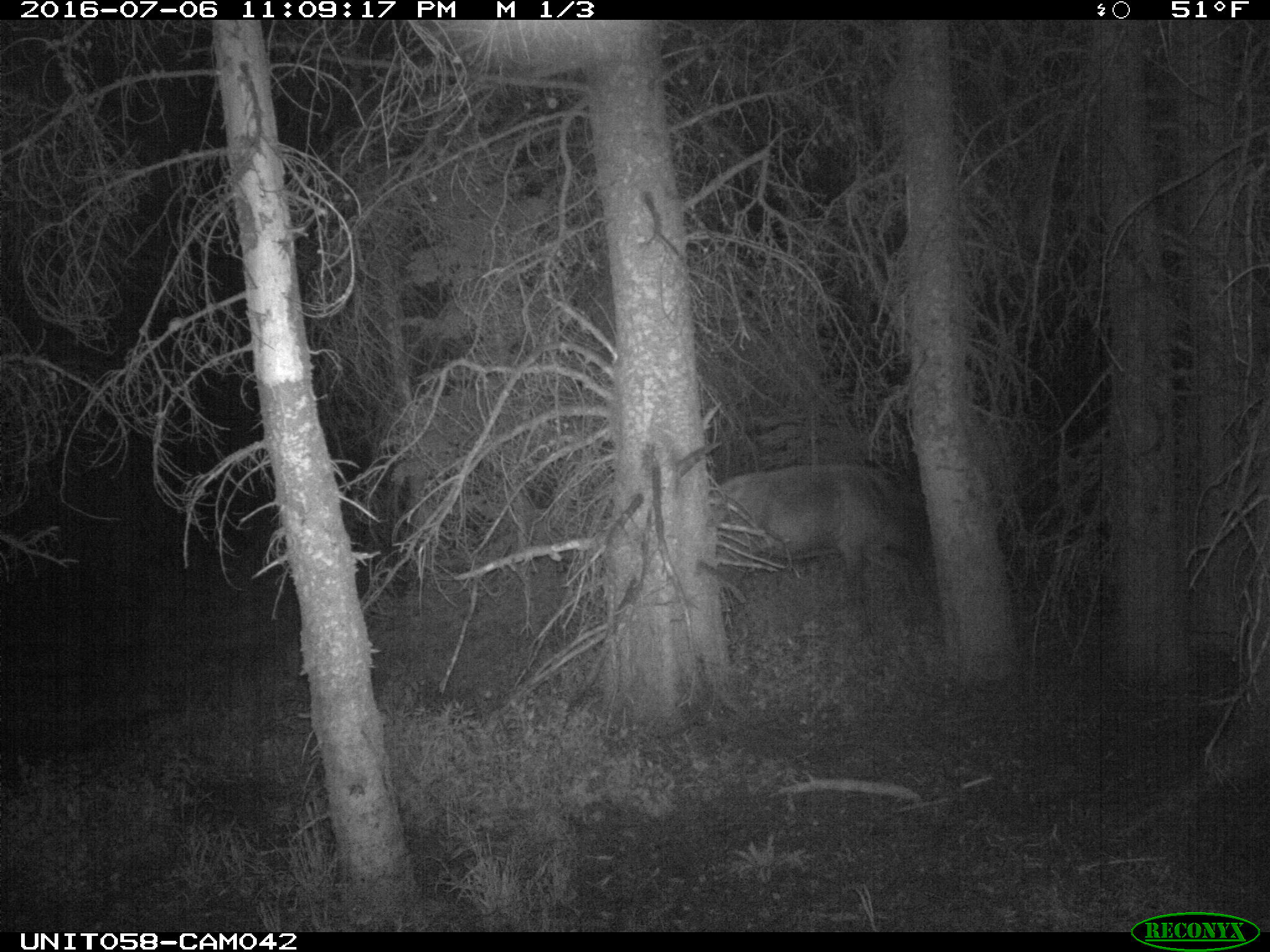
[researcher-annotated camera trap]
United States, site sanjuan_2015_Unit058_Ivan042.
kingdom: Animalia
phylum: Chordata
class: Mammalia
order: Artiodactyla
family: Cervidae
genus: Cervus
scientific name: Cervus elaphus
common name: red deer